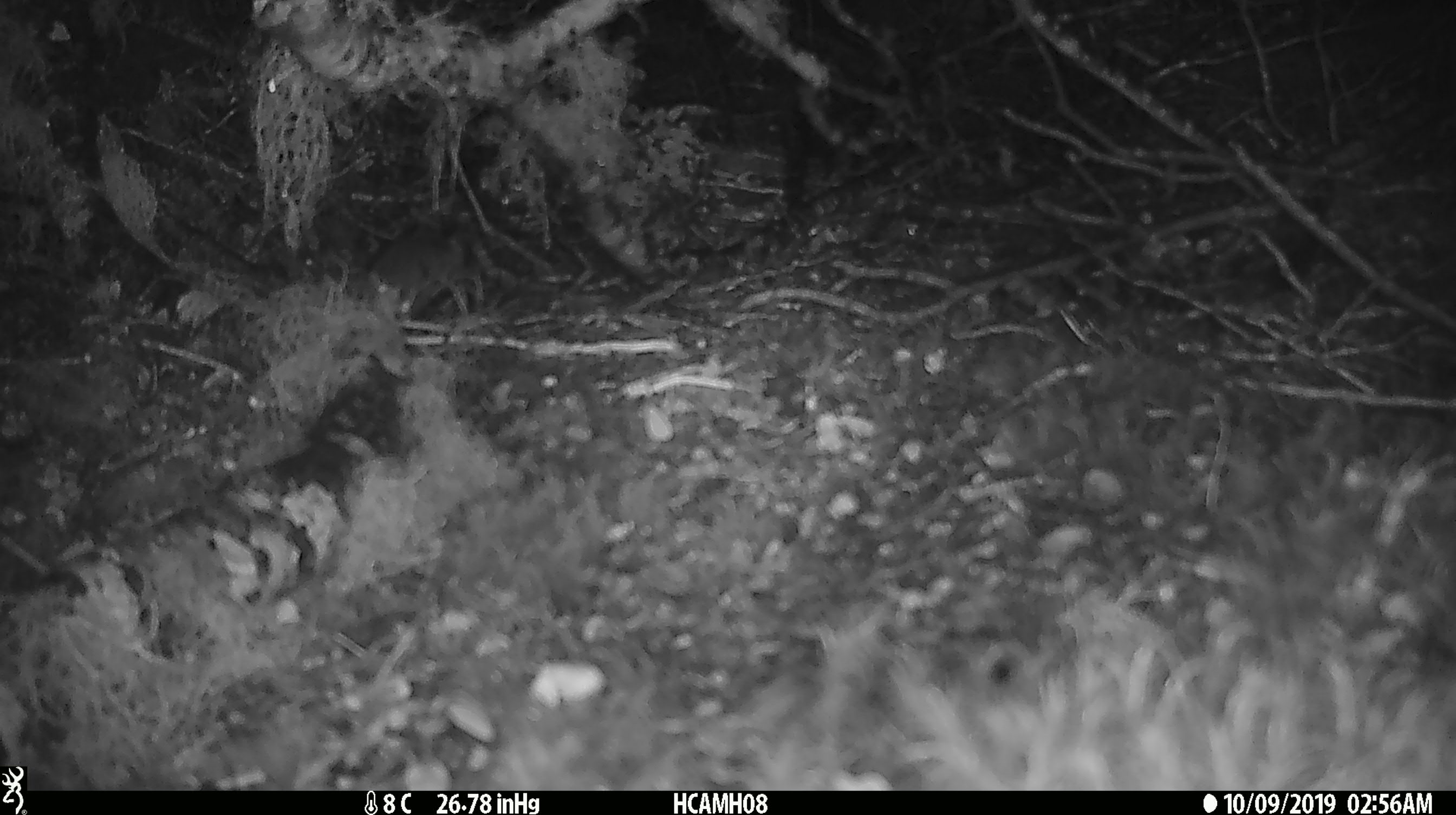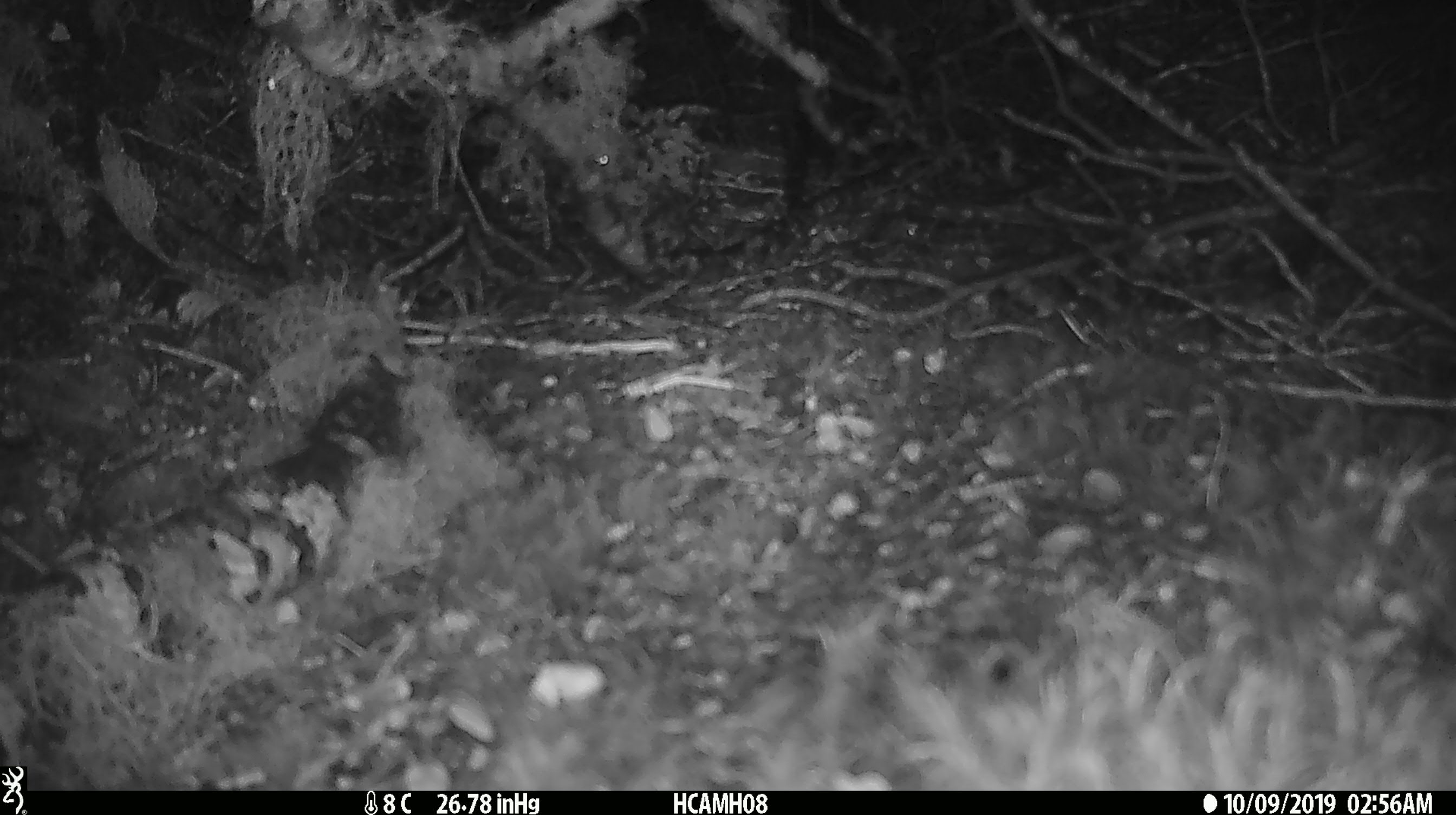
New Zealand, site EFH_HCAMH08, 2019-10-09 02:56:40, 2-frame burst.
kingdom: Animalia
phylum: Chordata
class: Mammalia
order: Rodentia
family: Muridae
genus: Mus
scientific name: Mus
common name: mouse